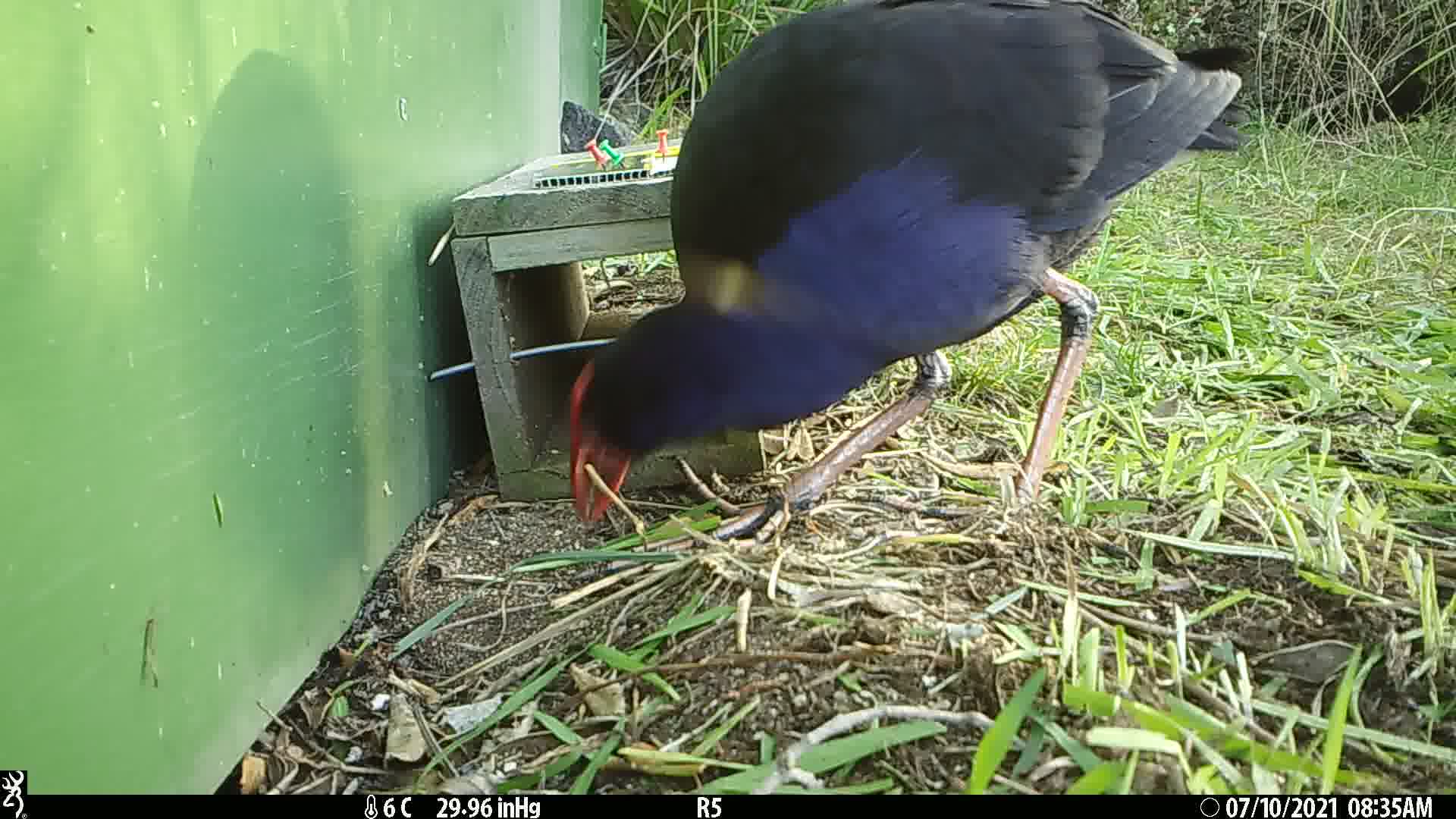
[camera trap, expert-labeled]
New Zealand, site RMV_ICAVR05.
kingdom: Animalia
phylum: Chordata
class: Aves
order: Gruiformes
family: Rallidae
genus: Porphyrio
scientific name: Porphyrio melanotus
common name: australasian swamphen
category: pukeko